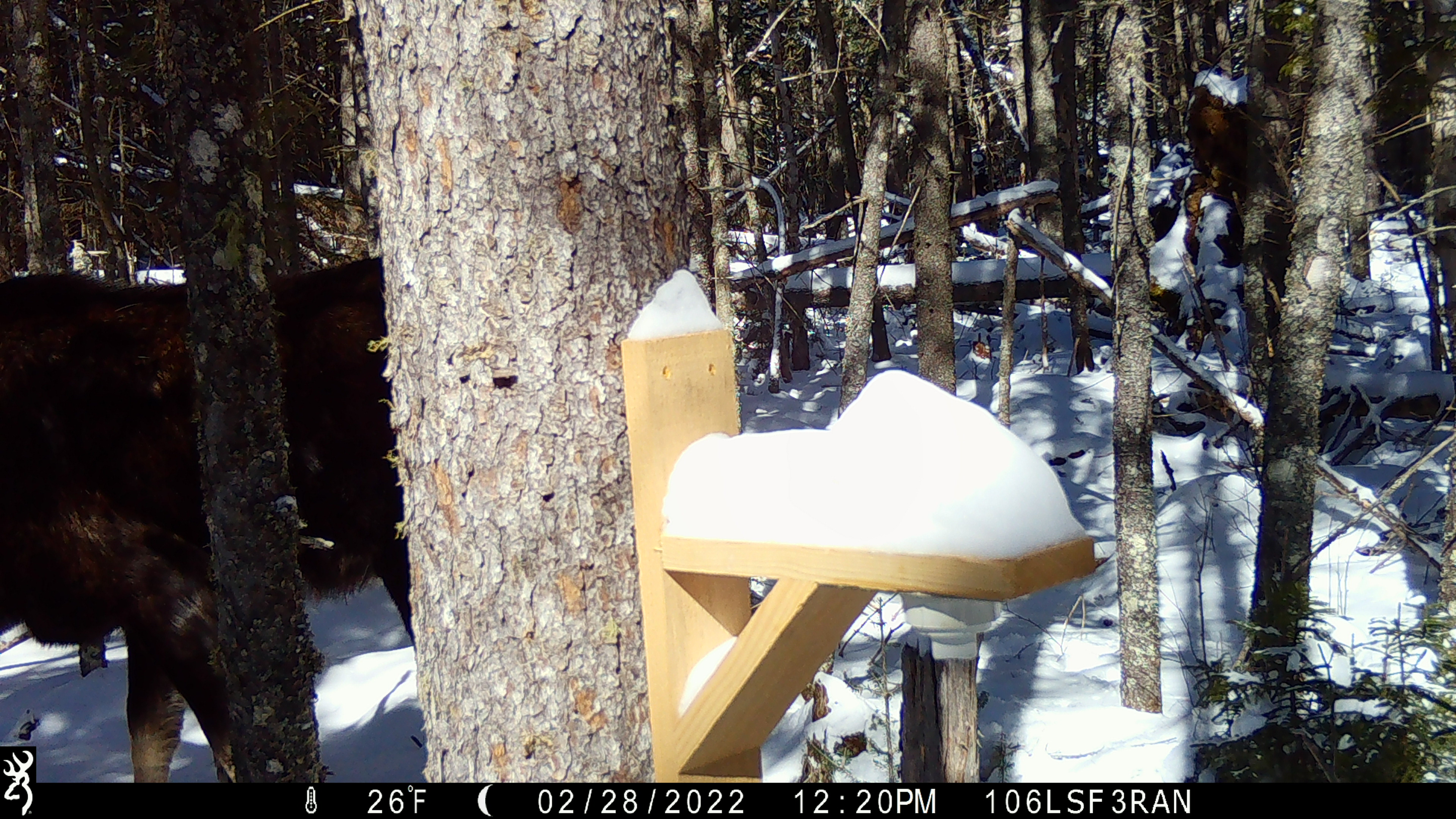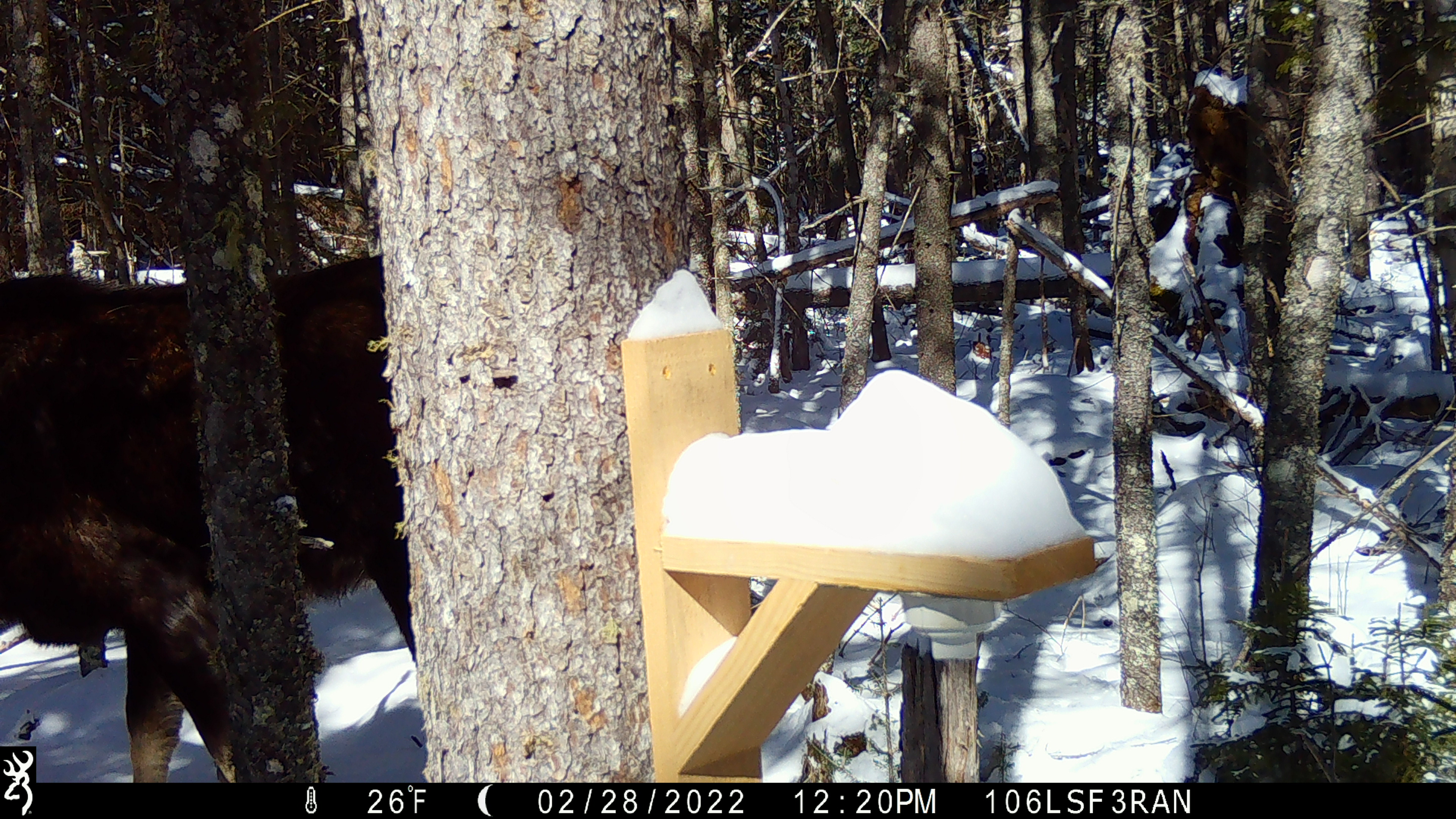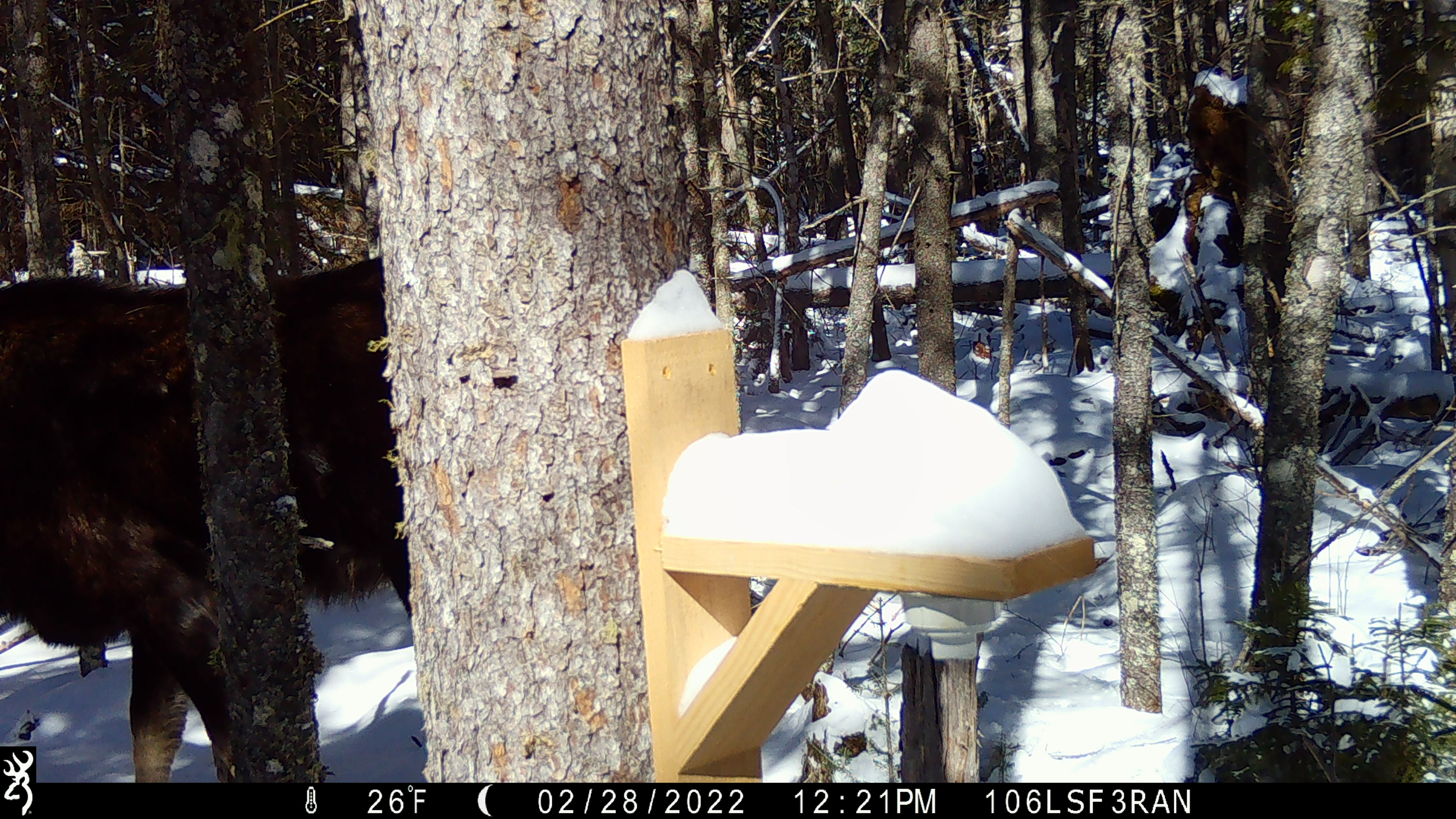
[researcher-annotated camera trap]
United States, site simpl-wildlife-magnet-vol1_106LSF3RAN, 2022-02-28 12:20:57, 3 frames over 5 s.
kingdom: Animalia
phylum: Chordata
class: Mammalia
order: Artiodactyla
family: Cervidae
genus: Alces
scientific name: Alces alces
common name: moose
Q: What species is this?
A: Moose (Alces alces).